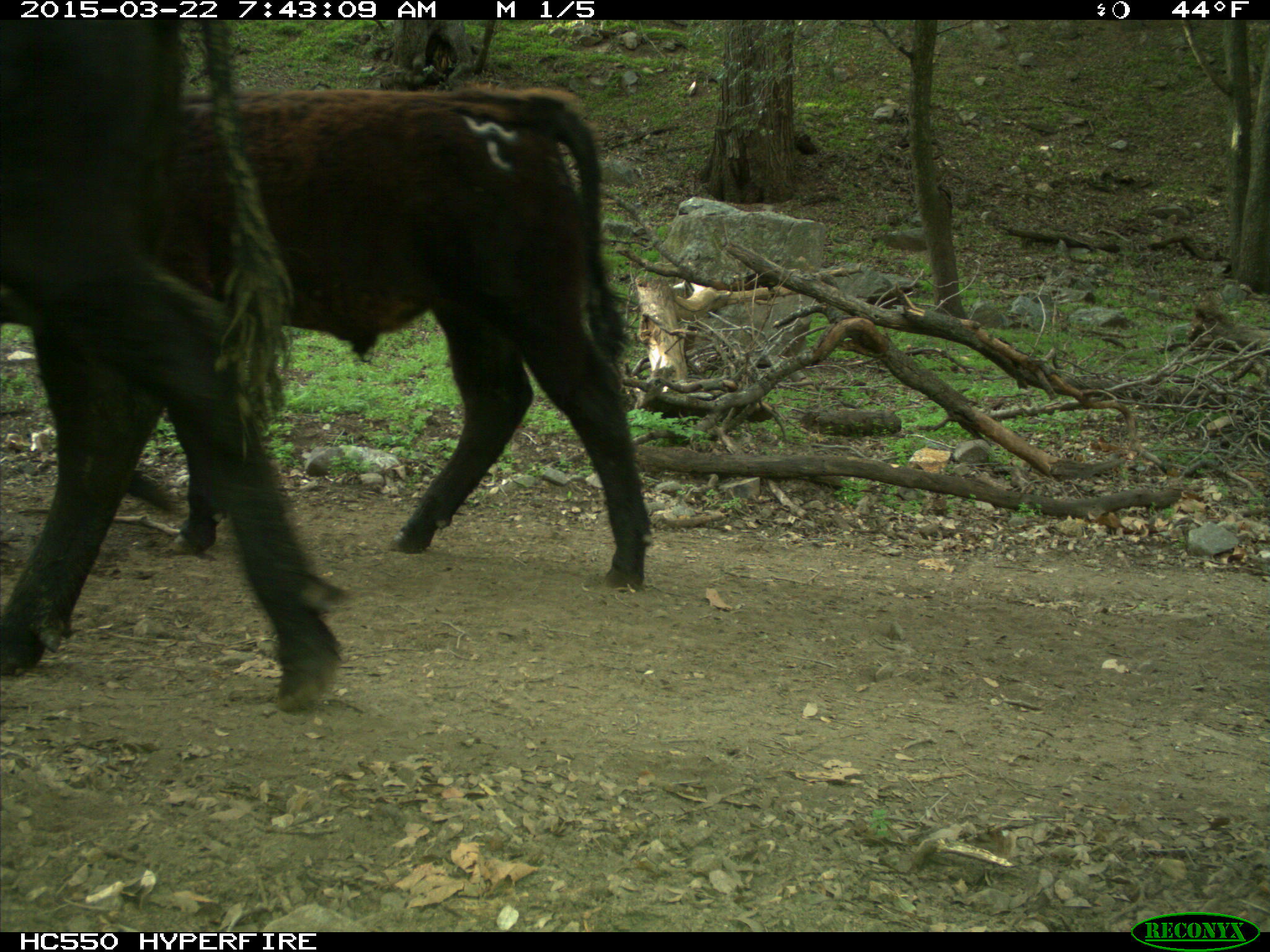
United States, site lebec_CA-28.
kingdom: Animalia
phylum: Chordata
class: Mammalia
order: Artiodactyla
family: Bovidae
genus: Bos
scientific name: Bos taurus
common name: domestic cow